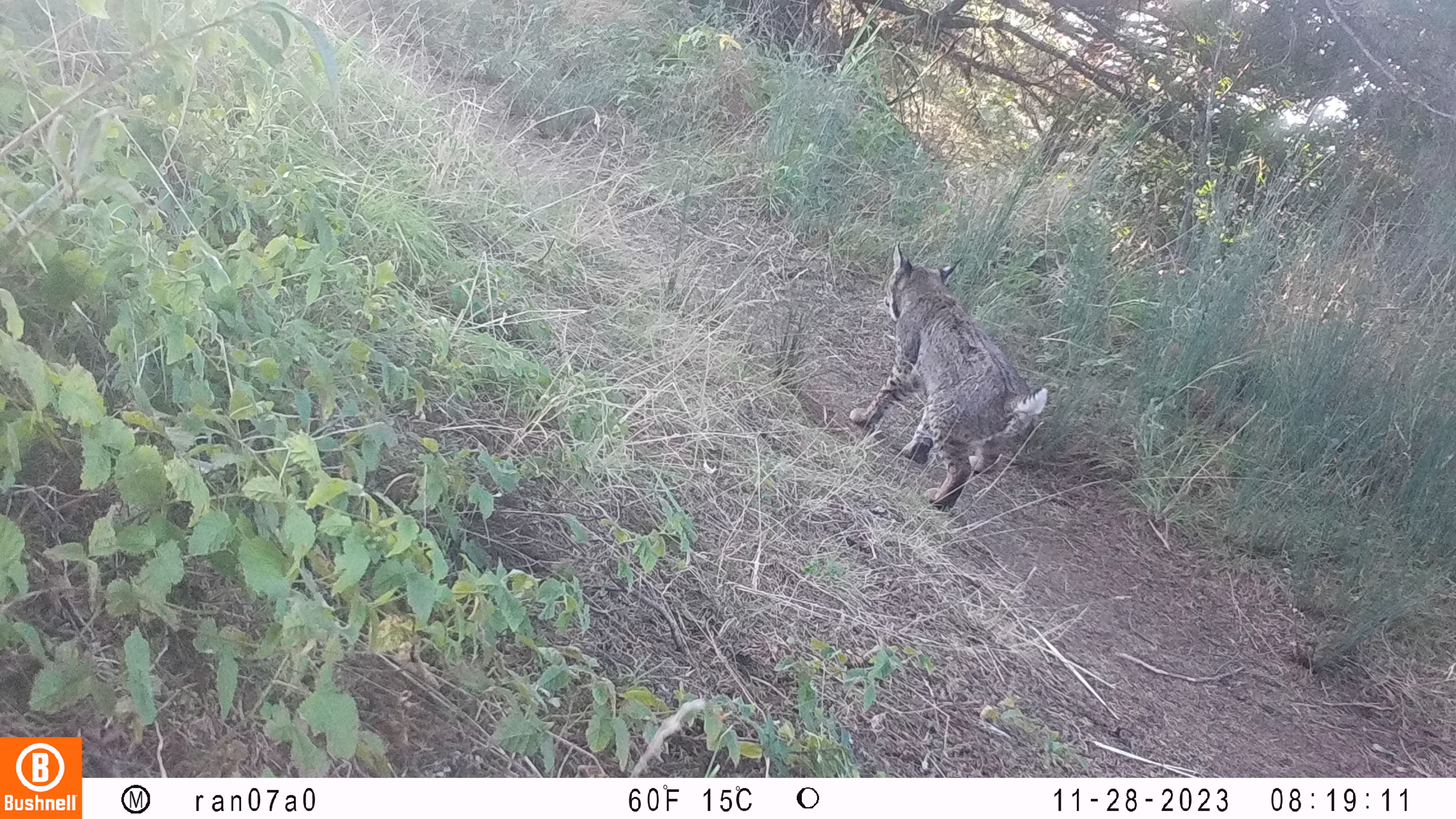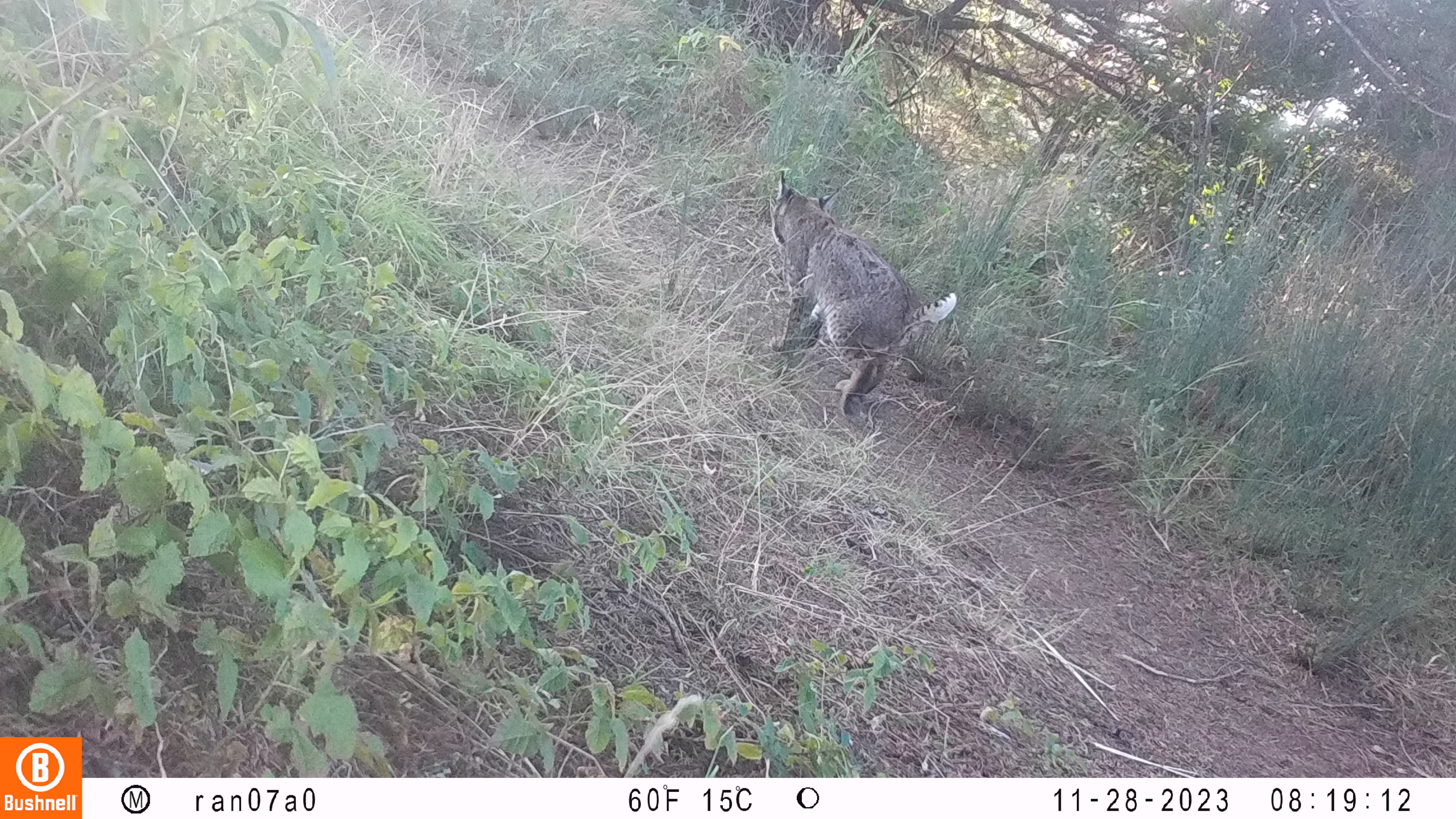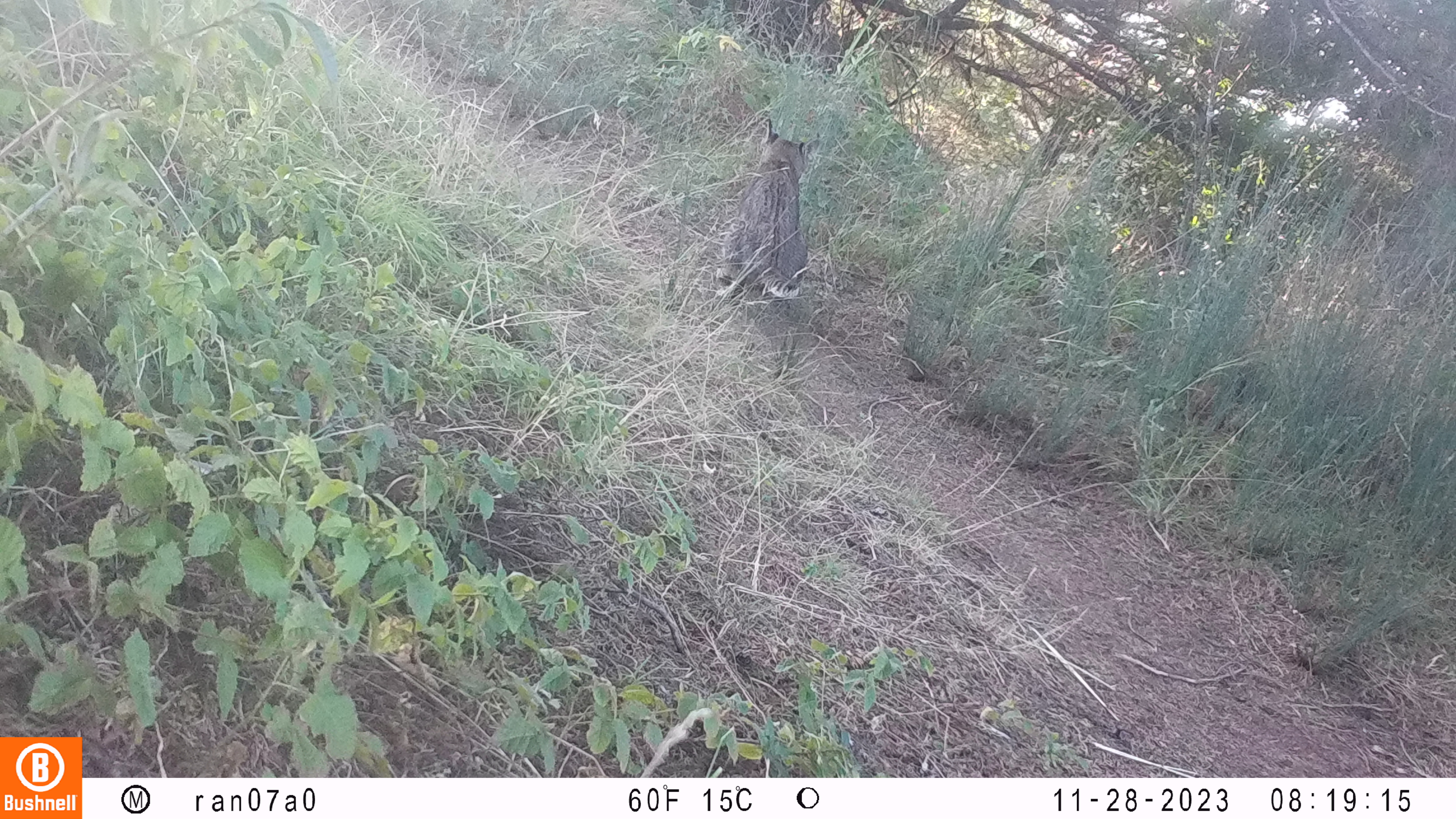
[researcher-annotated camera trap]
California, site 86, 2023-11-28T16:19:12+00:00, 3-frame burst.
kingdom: Animalia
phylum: Chordata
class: Mammalia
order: Carnivora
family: Felidae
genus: Lynx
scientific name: Lynx rufus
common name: bobcat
Bobcat (Lynx rufus).